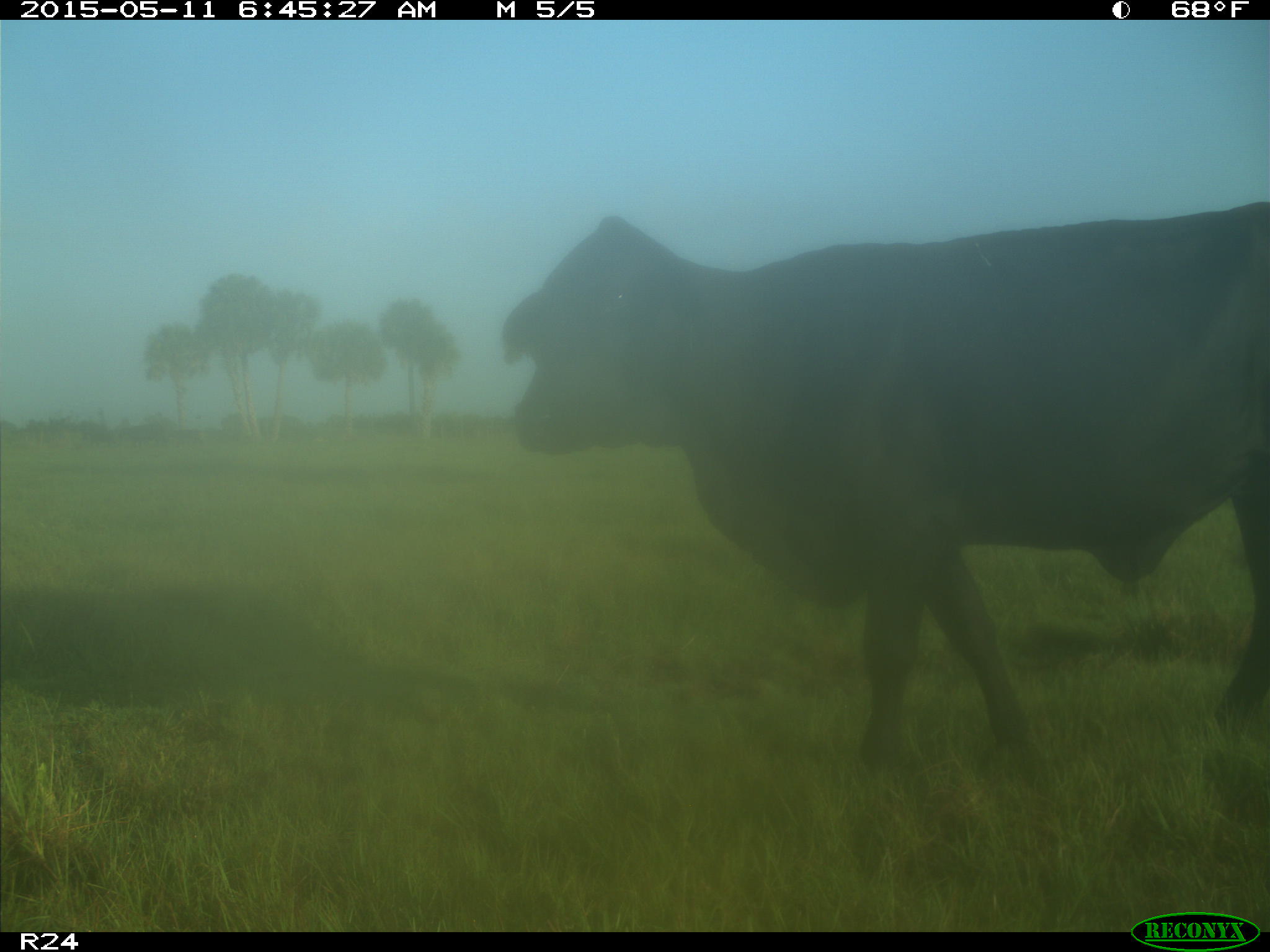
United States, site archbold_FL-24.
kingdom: Animalia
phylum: Chordata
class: Mammalia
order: Artiodactyla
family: Bovidae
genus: Bos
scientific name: Bos taurus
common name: domestic cow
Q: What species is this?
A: Bos taurus (domestic cow).